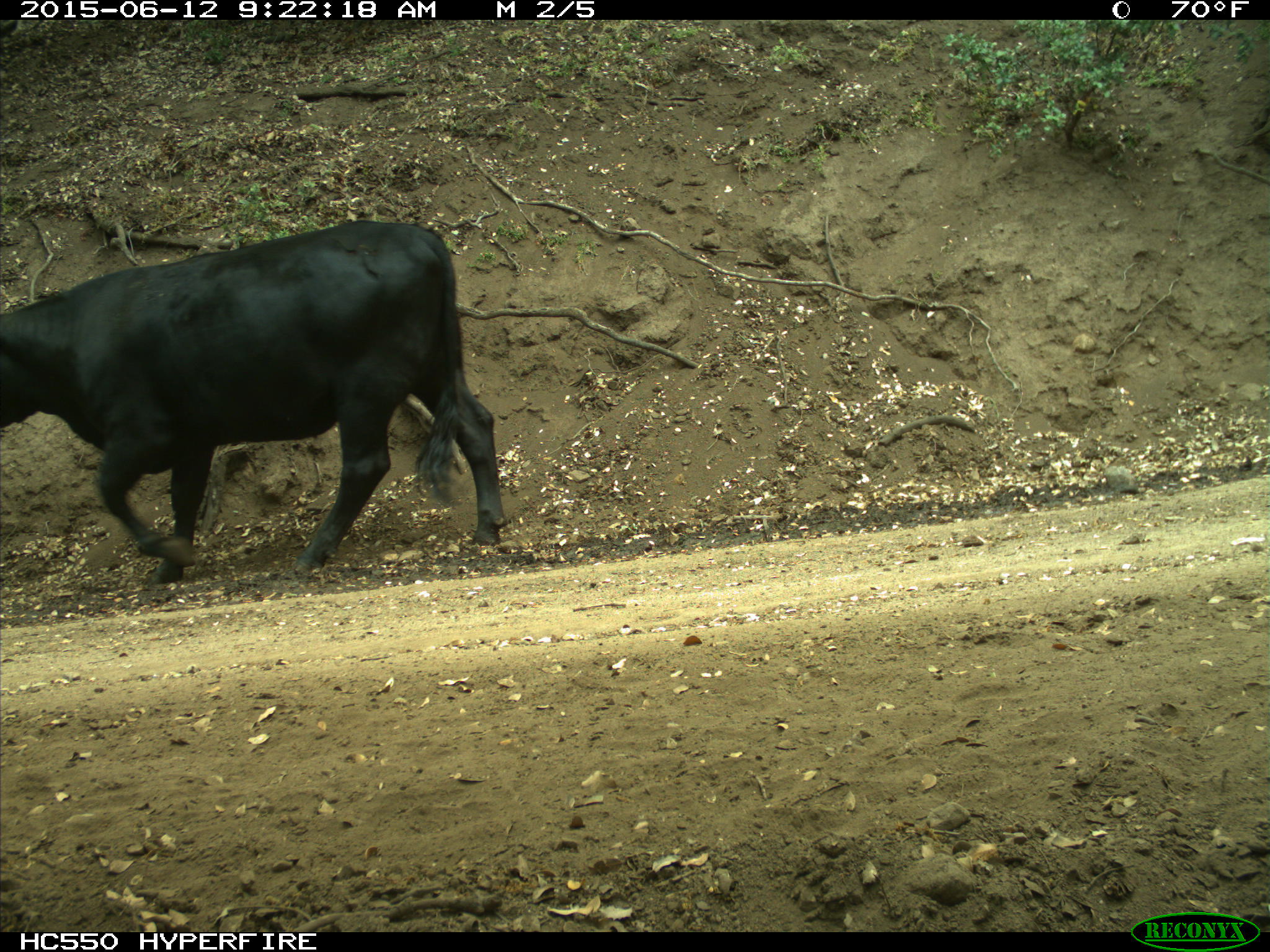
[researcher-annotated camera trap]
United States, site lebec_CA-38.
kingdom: Animalia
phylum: Chordata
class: Mammalia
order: Artiodactyla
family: Bovidae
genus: Bos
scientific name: Bos taurus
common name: domestic cow